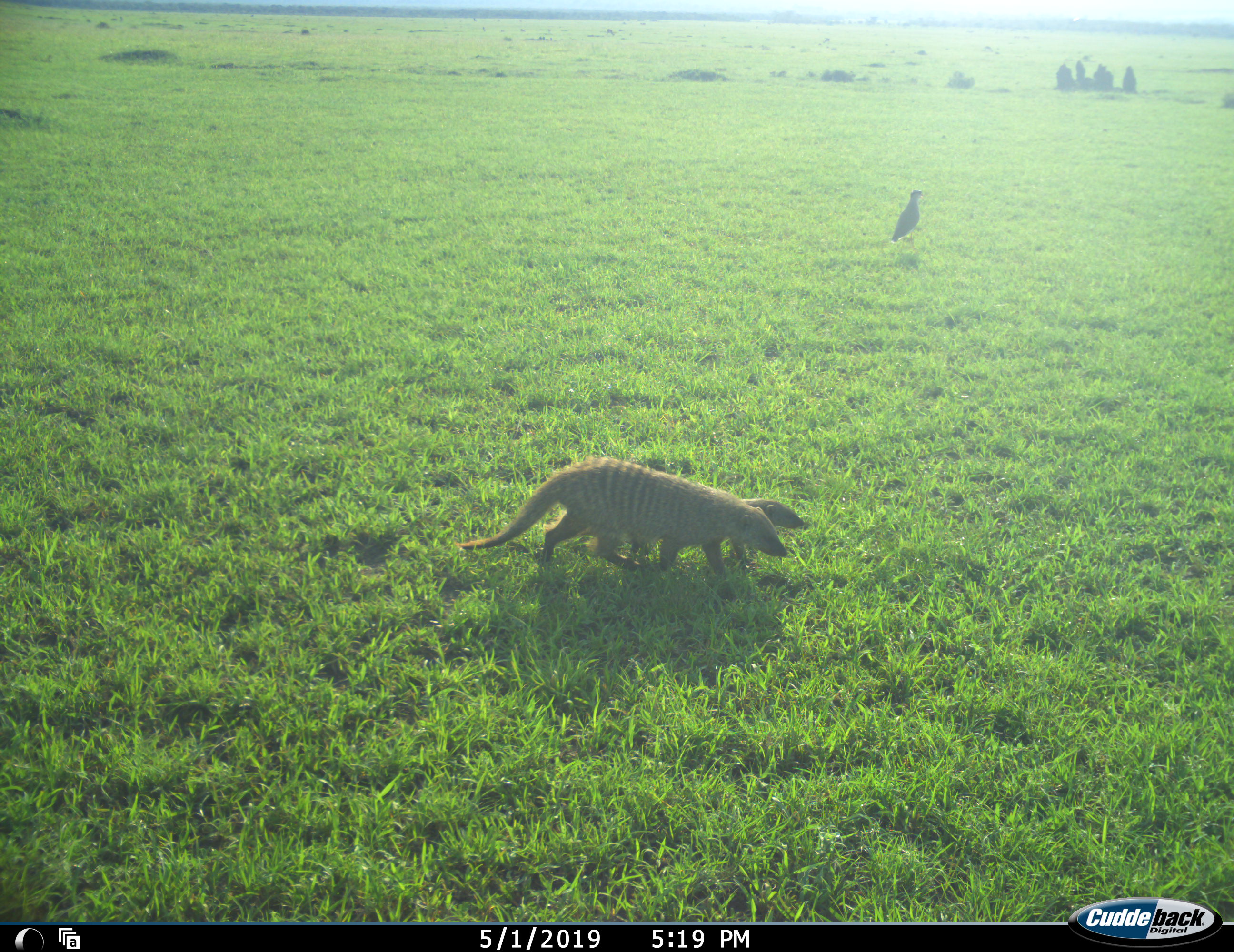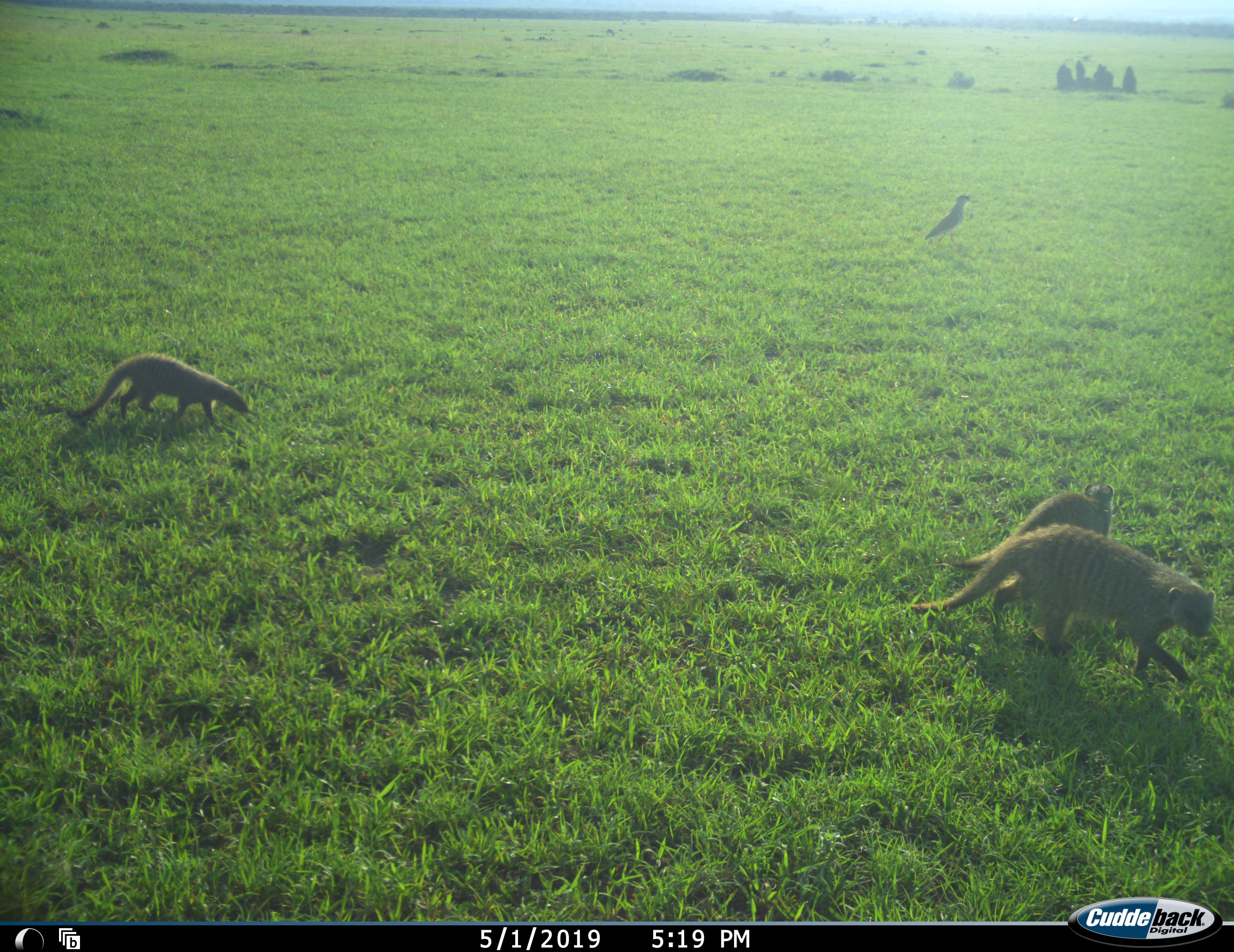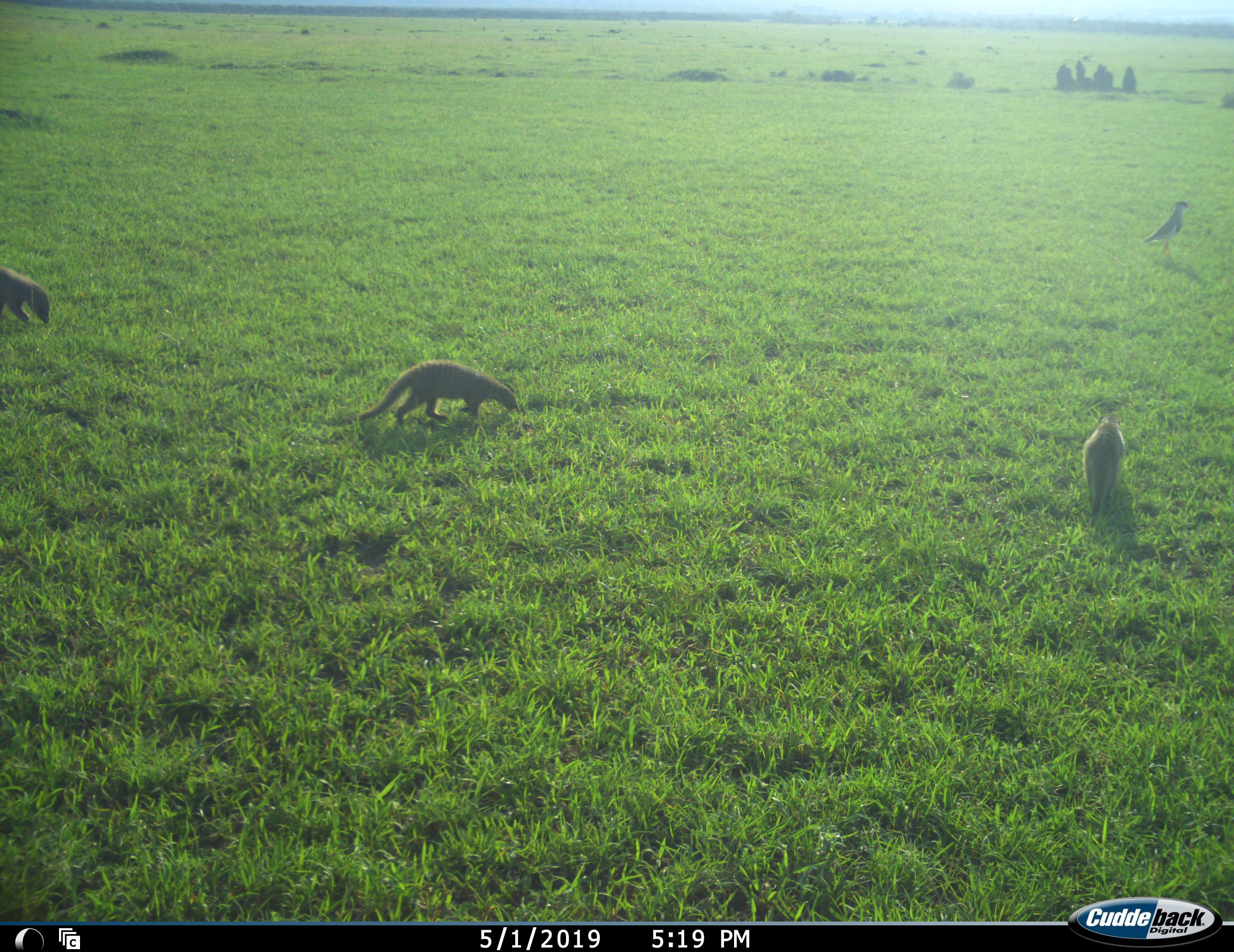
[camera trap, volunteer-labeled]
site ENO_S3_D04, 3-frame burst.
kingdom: Animalia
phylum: Chordata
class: Aves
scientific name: Aves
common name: bird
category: birdother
Birdother (bird) (Aves), count 1. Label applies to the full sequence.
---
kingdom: Animalia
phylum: Chordata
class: Mammalia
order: Carnivora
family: Herpestidae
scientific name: Herpestidae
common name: mongoose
Mongoose (Herpestidae), count 4. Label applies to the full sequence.